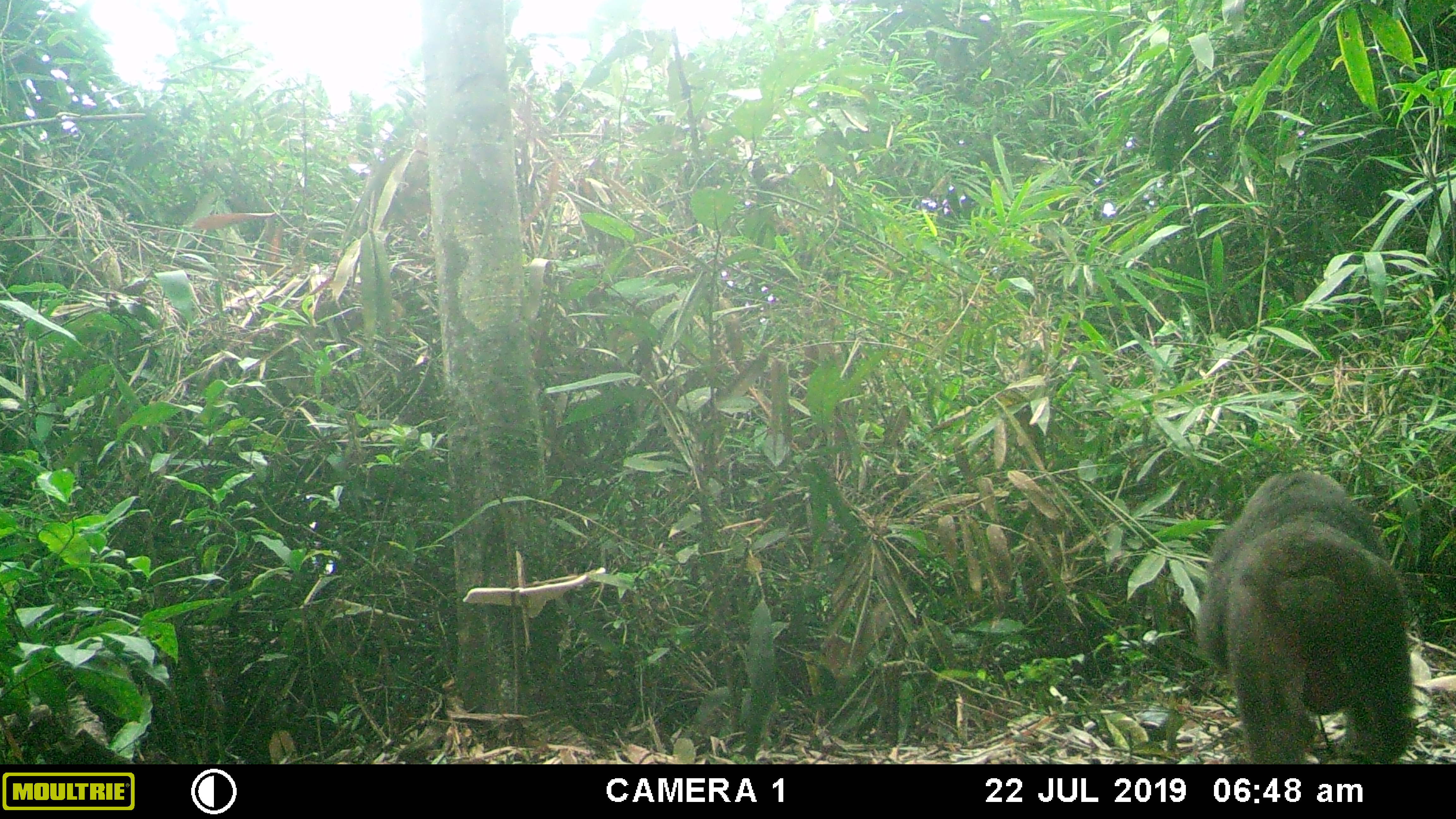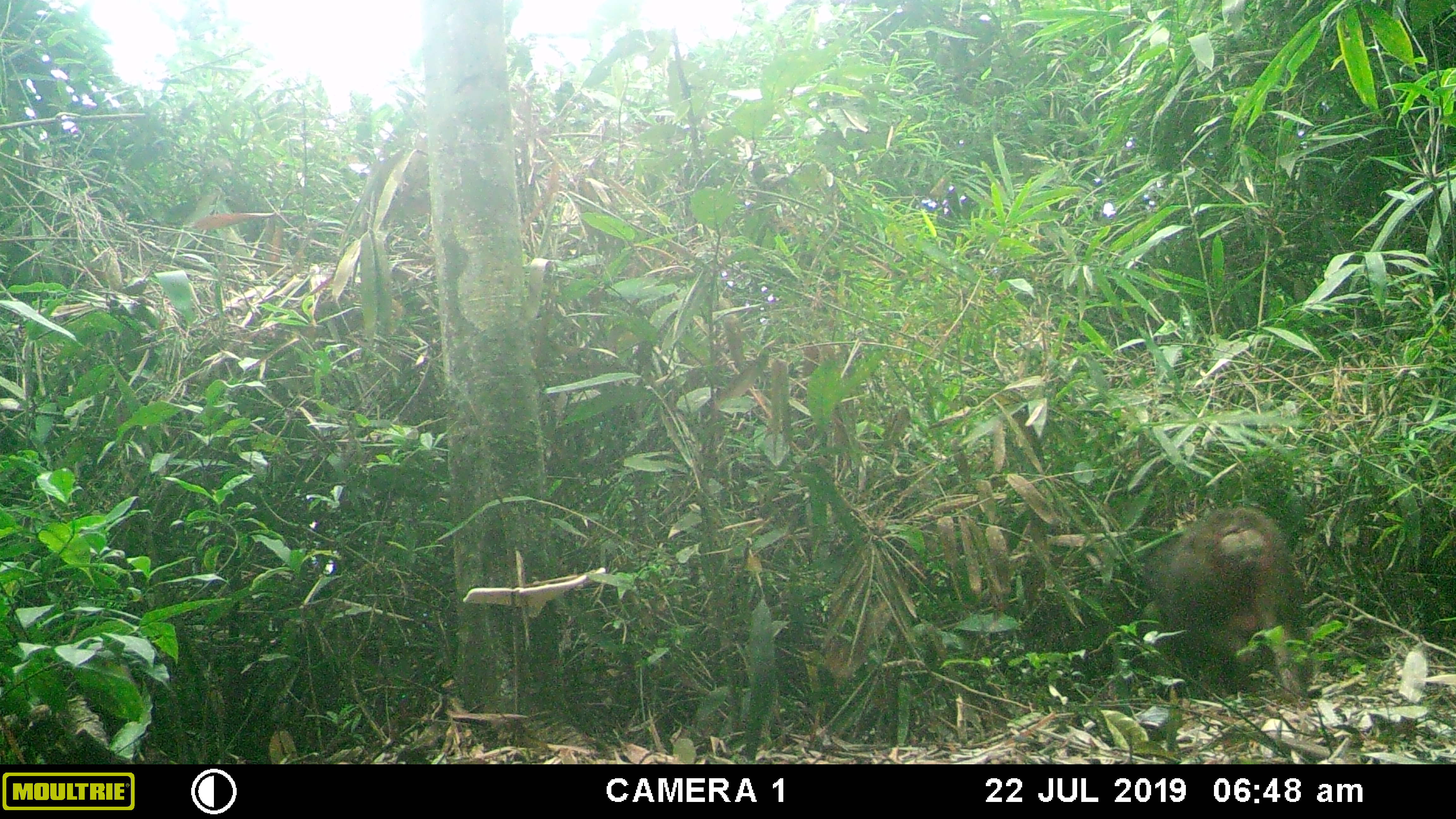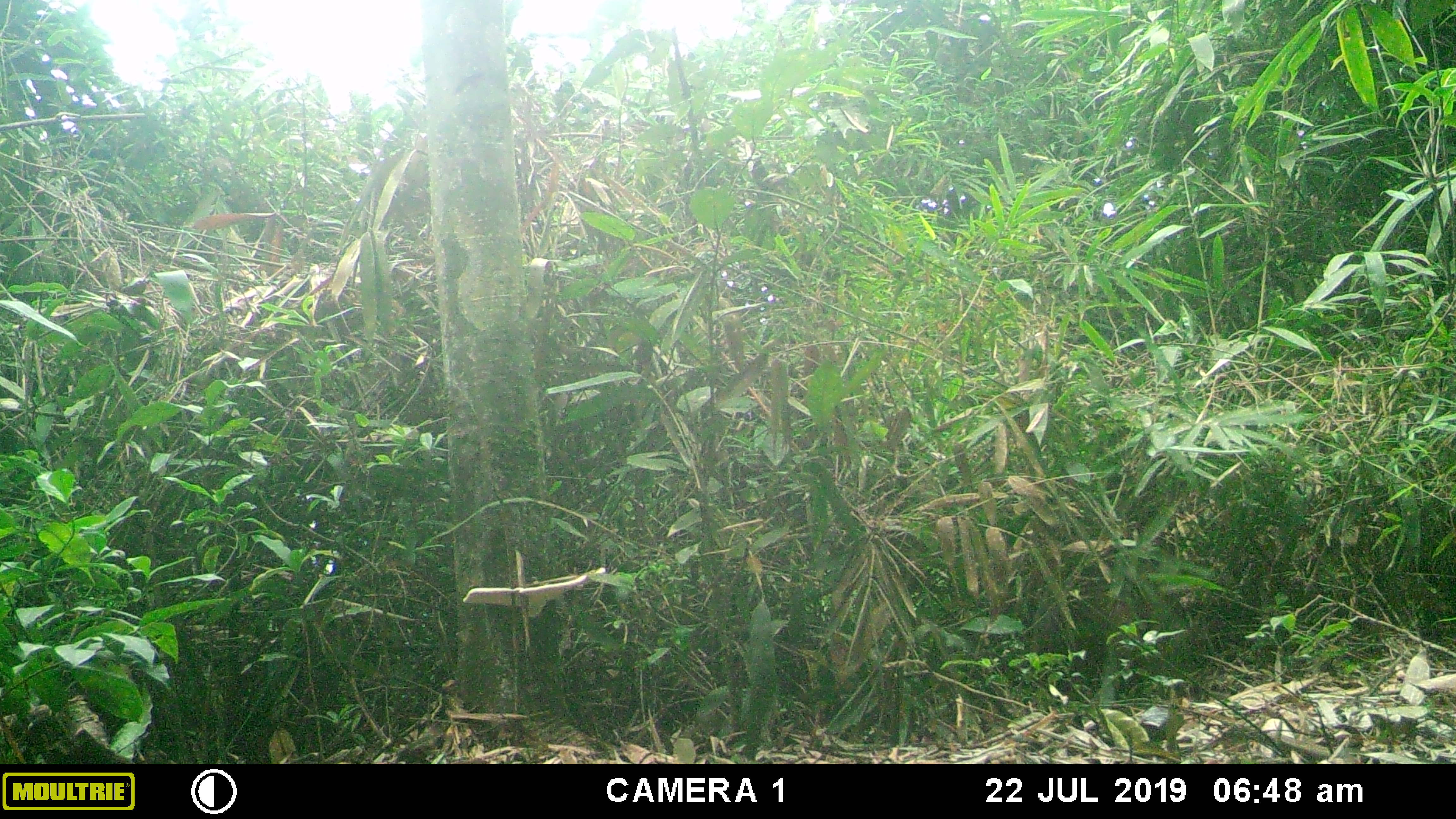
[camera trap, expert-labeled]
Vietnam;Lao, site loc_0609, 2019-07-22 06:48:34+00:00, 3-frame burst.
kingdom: Animalia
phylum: Chordata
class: Mammalia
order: Primates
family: Cercopithecidae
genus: Macaca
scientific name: Macaca arctoides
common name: stump-tailed macaque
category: stump tailed macaque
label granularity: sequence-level